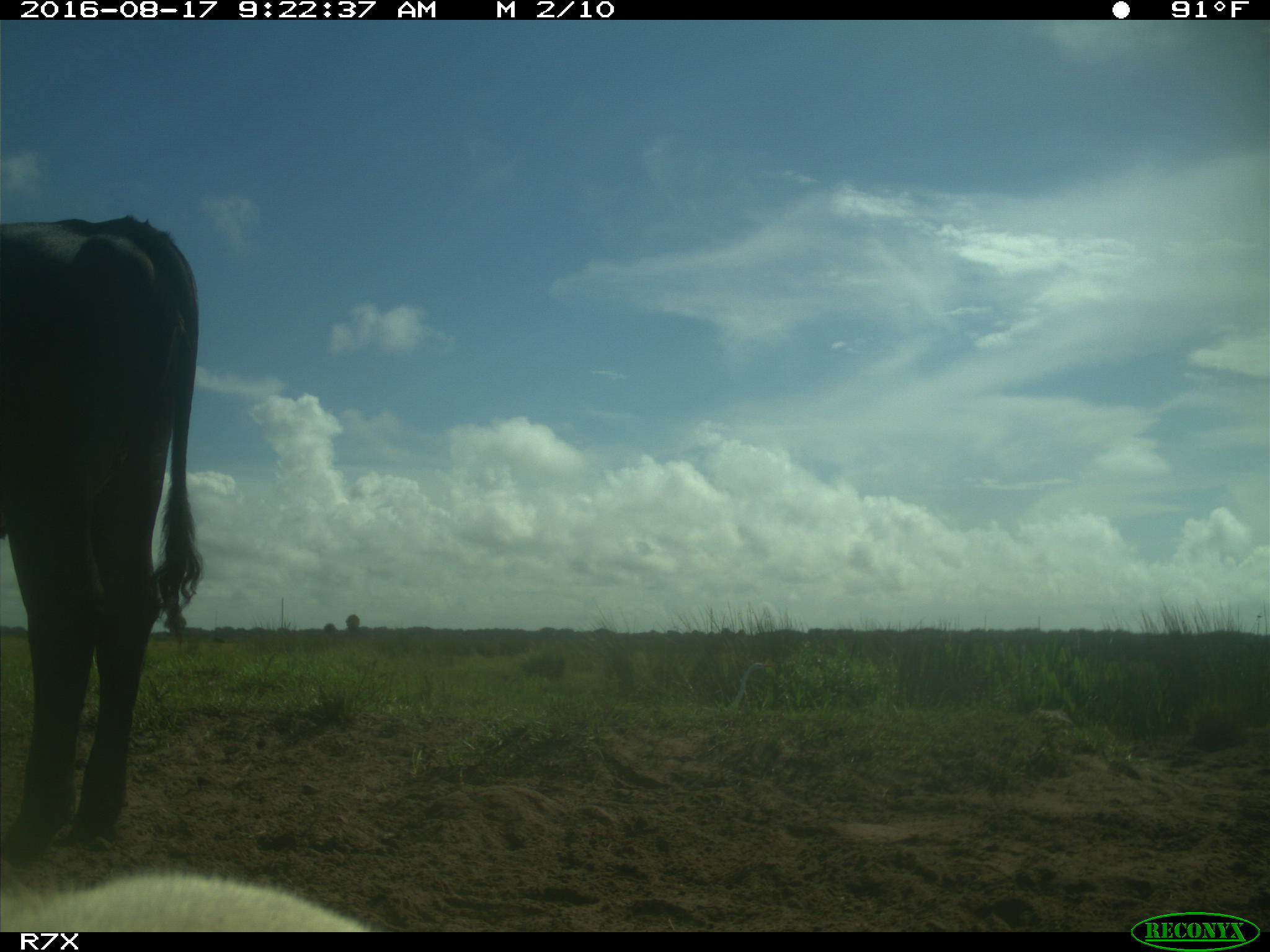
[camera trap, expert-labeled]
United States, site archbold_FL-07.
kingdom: Animalia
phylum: Chordata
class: Mammalia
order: Artiodactyla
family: Bovidae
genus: Bos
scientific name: Bos taurus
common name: domestic cow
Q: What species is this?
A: Bos taurus (domestic cow).